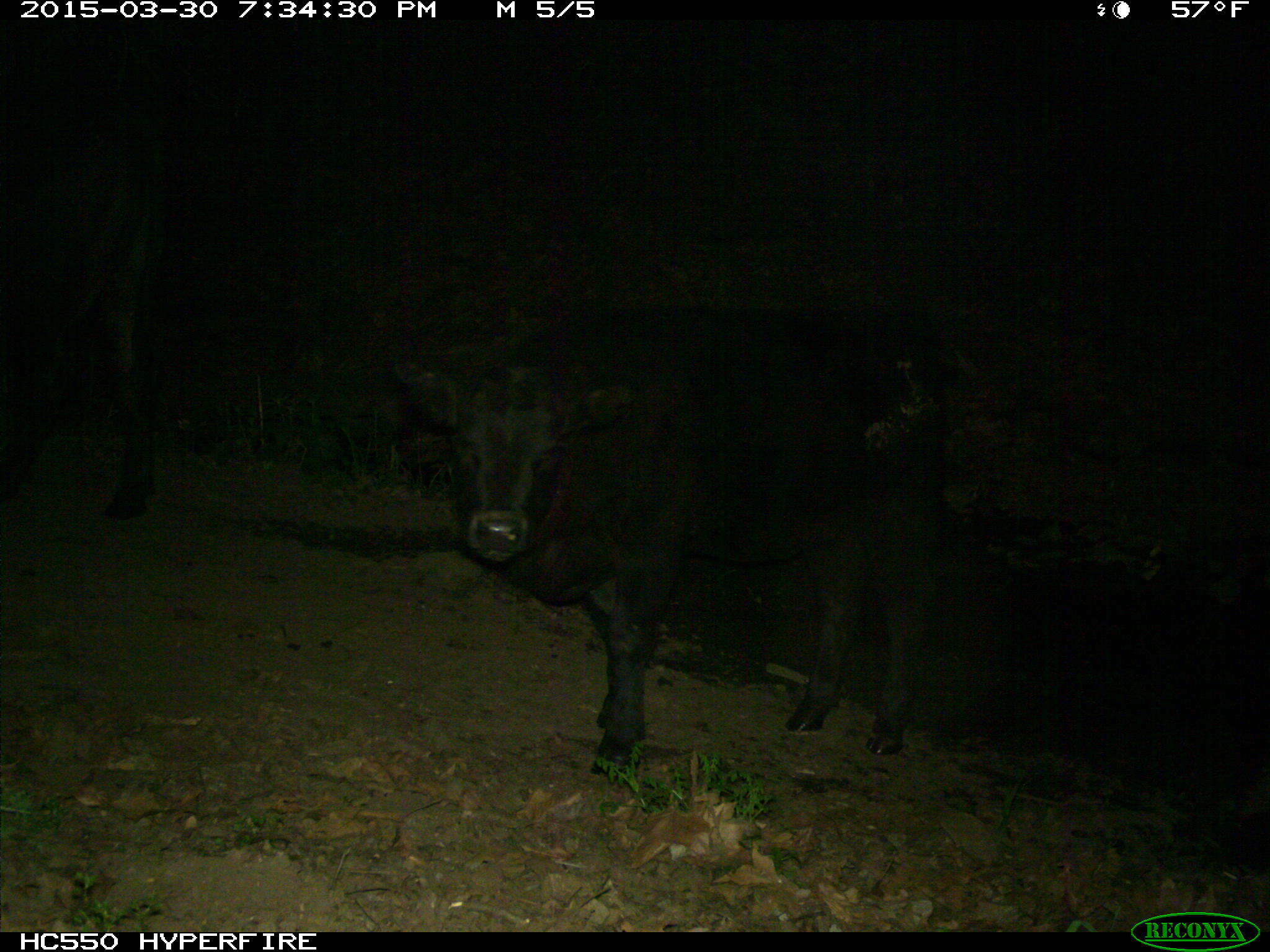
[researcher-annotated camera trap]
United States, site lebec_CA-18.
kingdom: Animalia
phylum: Chordata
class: Mammalia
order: Artiodactyla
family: Bovidae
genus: Bos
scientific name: Bos taurus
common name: domestic cow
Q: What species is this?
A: Bos taurus (domestic cow).